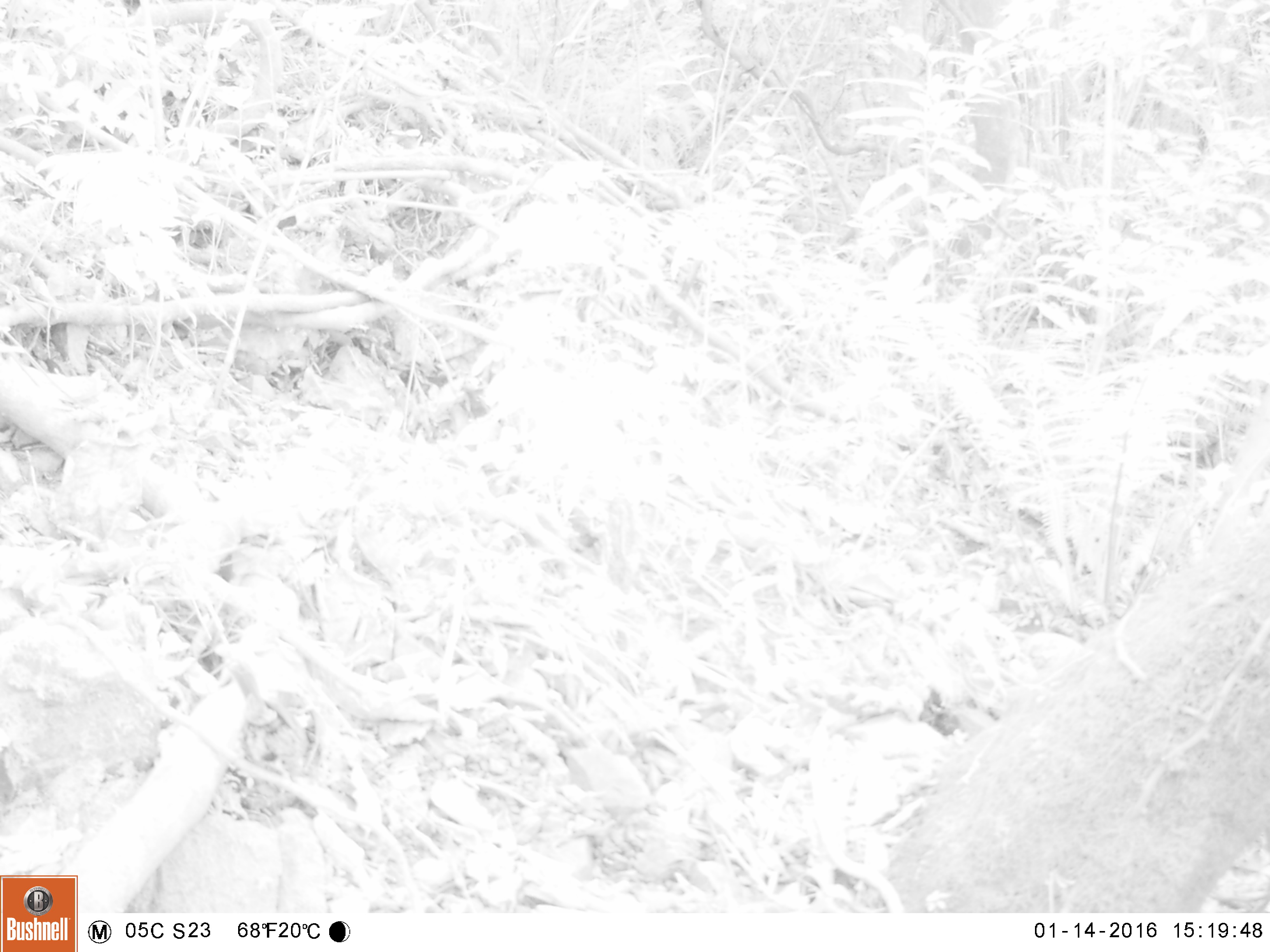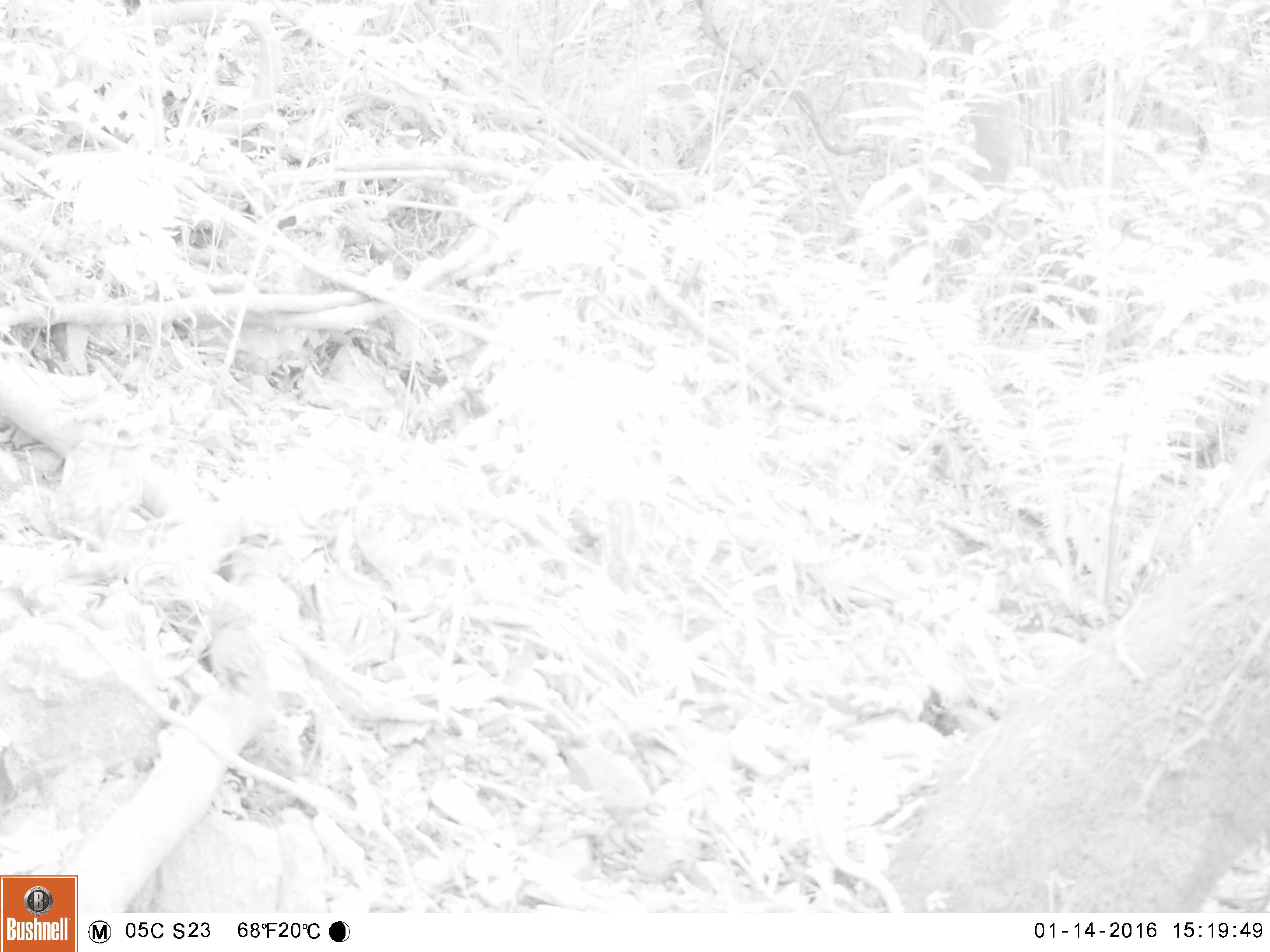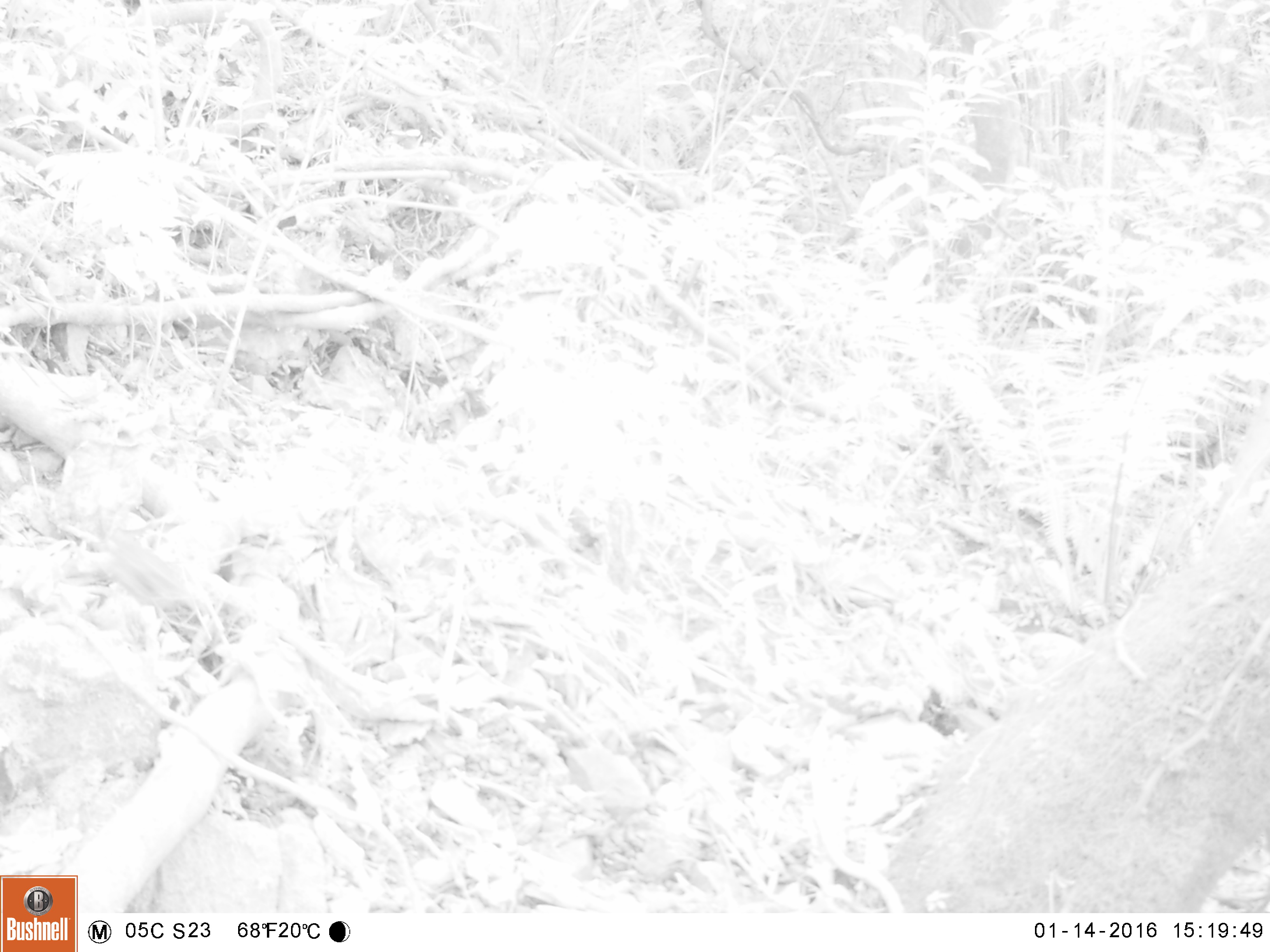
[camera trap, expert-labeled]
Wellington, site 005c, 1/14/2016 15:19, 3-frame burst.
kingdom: Animalia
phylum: Chordata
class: Aves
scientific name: Aves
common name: bird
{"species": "bird (Aves)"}